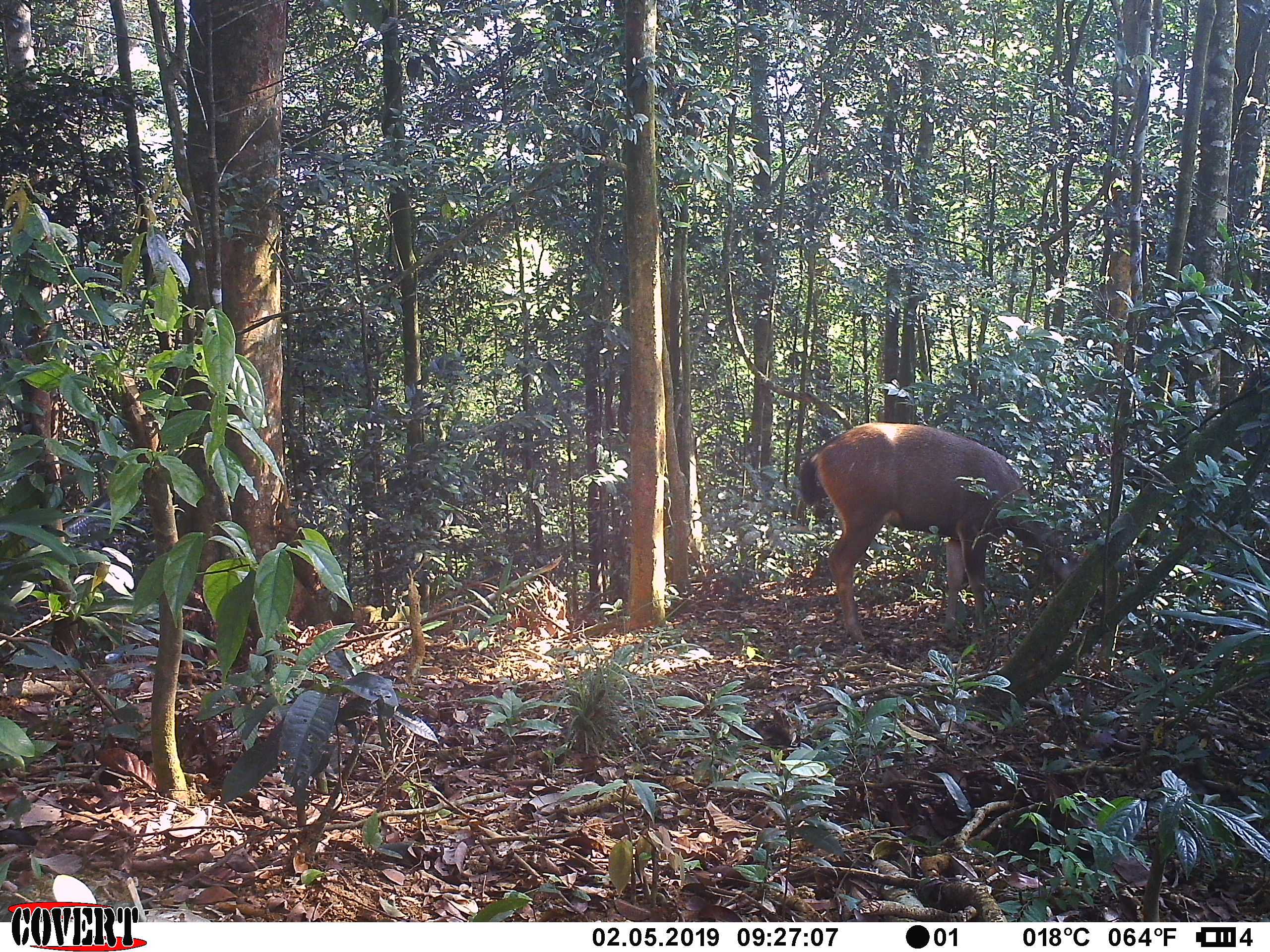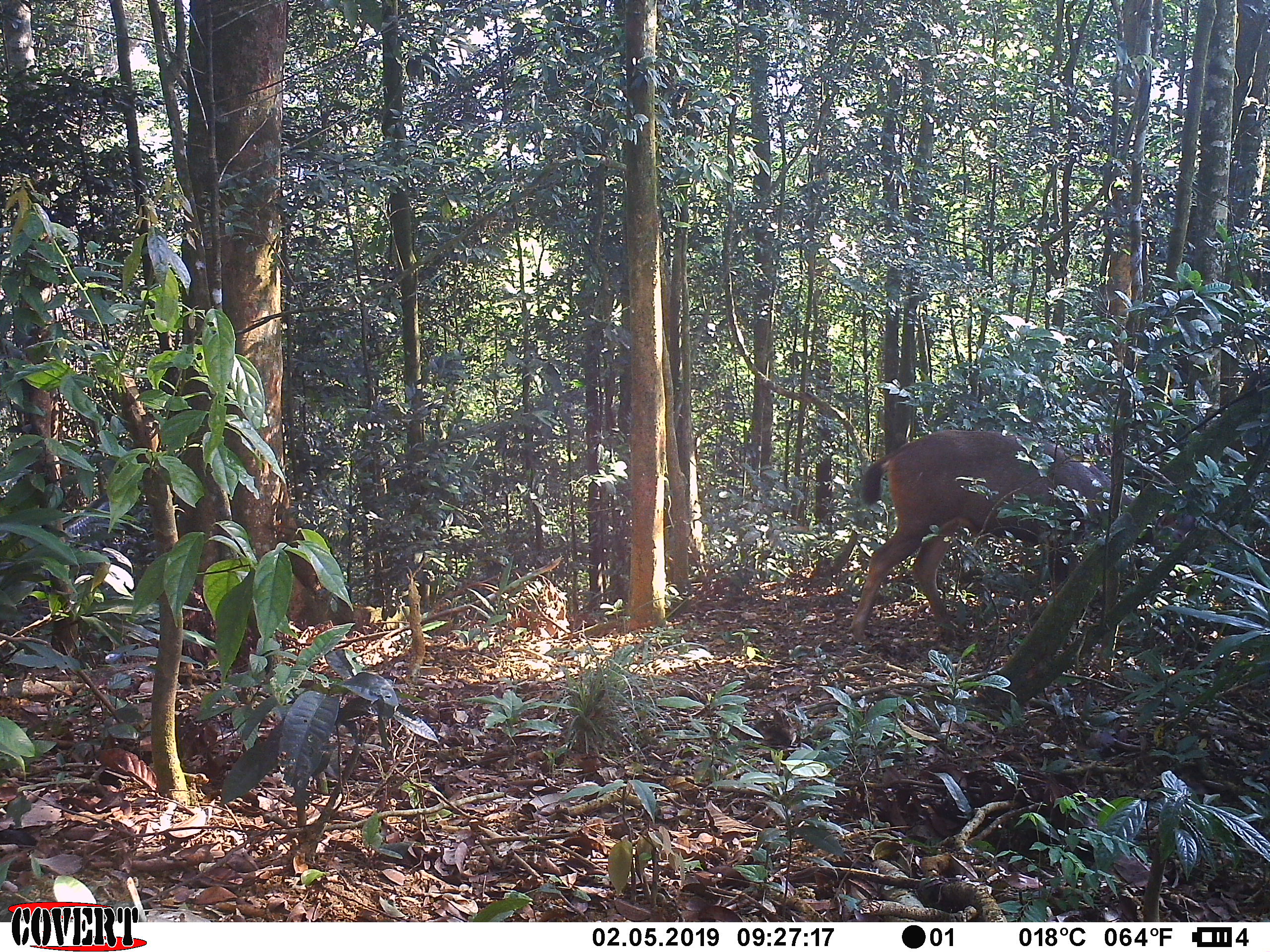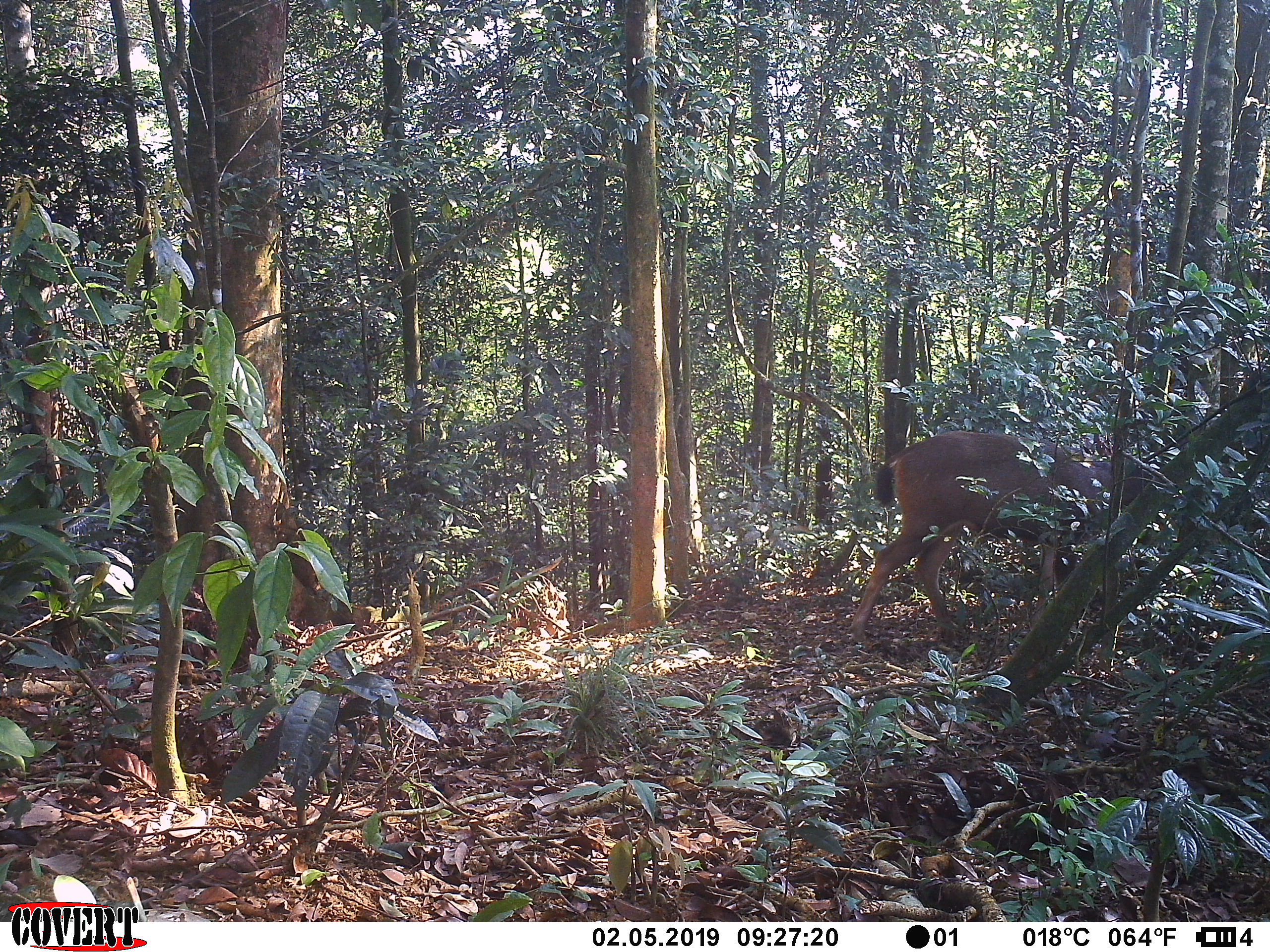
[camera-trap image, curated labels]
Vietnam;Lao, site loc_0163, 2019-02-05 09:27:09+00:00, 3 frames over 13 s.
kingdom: Animalia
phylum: Chordata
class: Mammalia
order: Artiodactyla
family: Cervidae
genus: Rusa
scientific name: Rusa unicolor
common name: sambar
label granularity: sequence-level